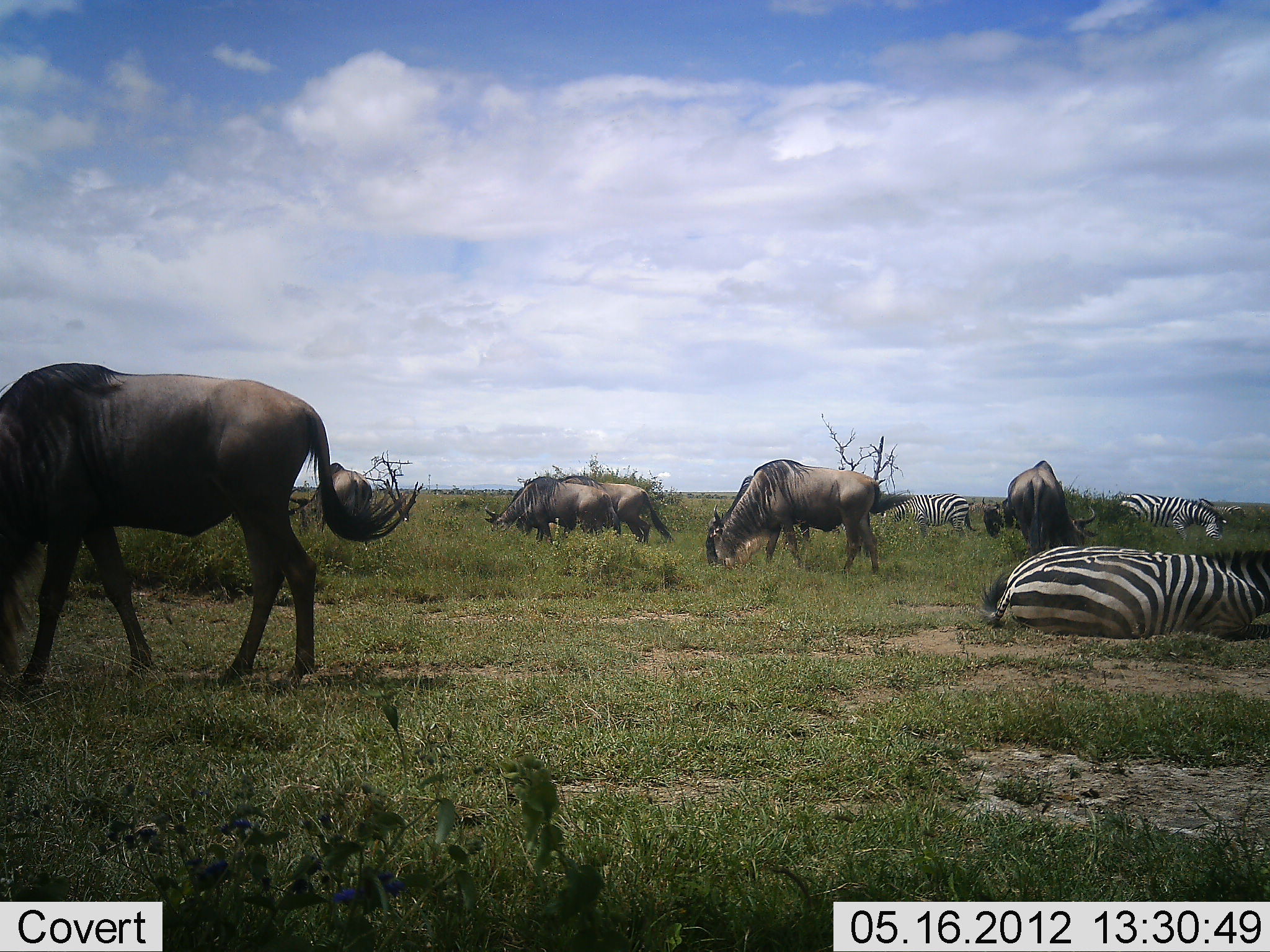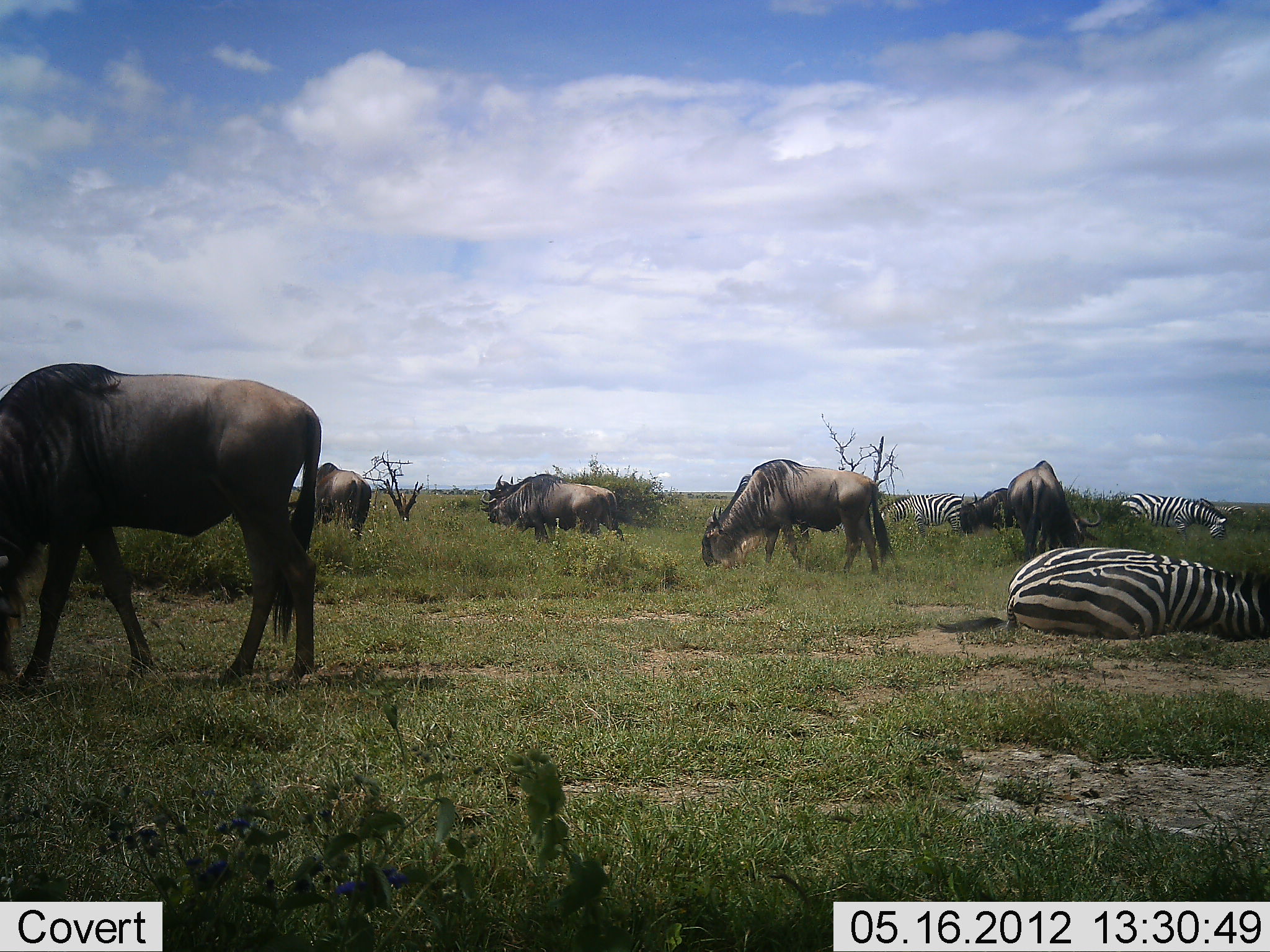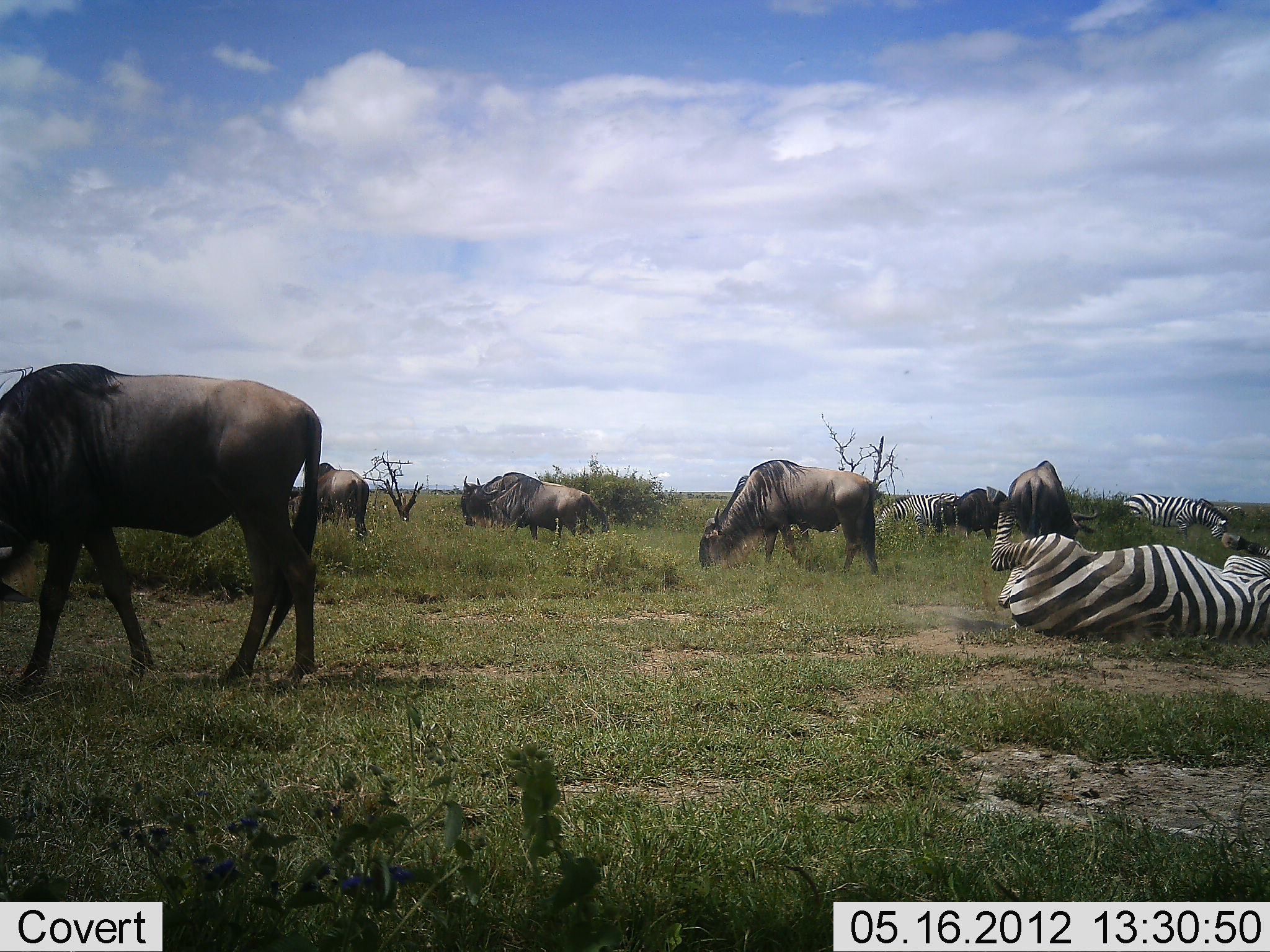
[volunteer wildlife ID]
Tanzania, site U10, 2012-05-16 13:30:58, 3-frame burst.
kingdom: Animalia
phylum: Chordata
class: Mammalia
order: Artiodactyla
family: Bovidae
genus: Connochaetes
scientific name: Connochaetes taurinus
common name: blue wildebeest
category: wildebeest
Wildebeest (blue wildebeest) (Connochaetes taurinus), count 6. Behavior (volunteer vote fractions): standing 27%, resting 0%, moving 9%, interacting 0%. Young present (vote fraction): 0%. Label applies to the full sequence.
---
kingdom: Animalia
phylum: Chordata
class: Mammalia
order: Perissodactyla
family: Equidae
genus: Equus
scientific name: Equus quagga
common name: plains zebra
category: zebra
Zebra (plains zebra) (Equus quagga), count 3. Behavior (volunteer vote fractions): standing 30%, resting 70%, moving 30%, interacting 0%. Young present (vote fraction): 0%. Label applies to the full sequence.